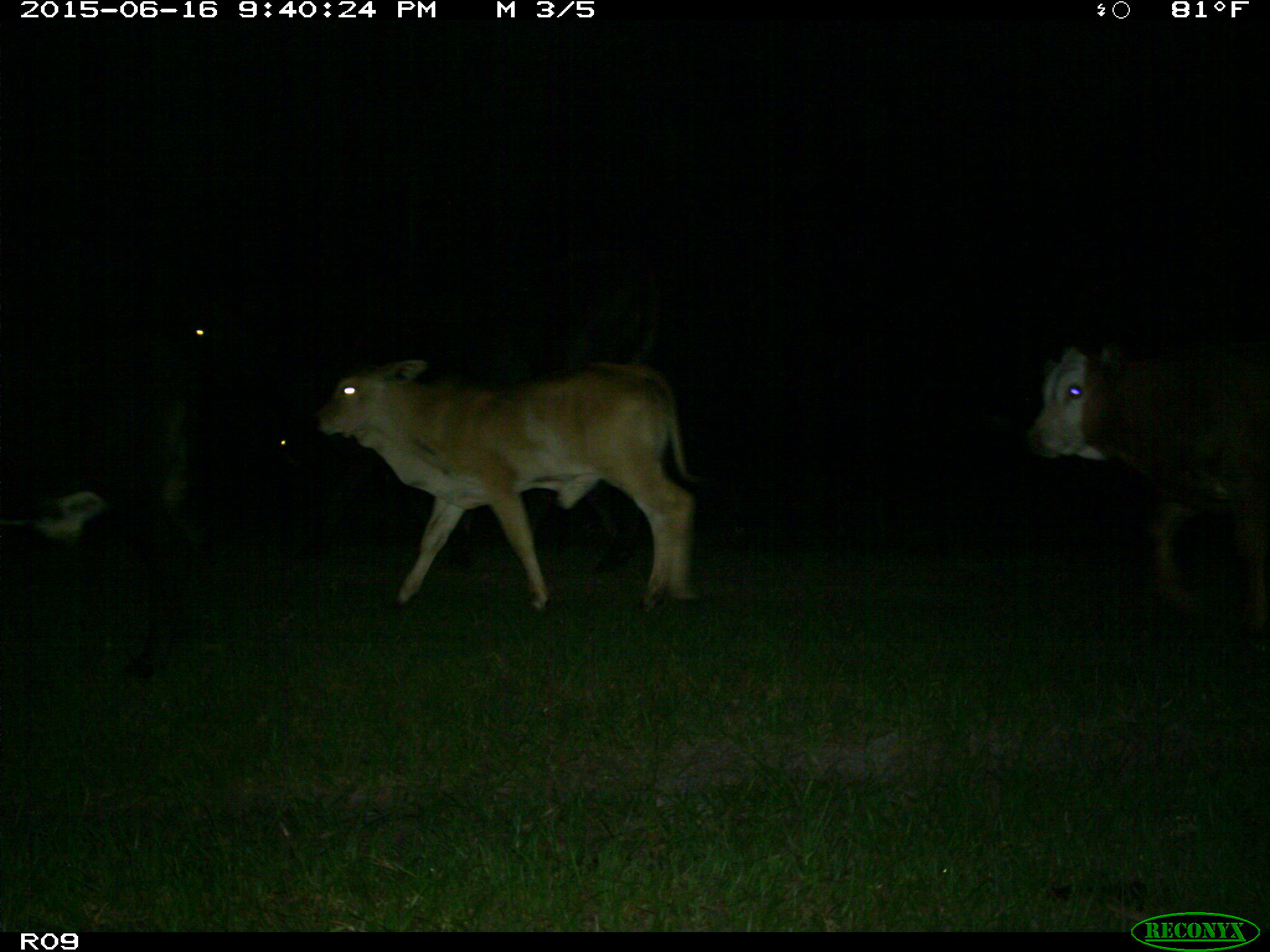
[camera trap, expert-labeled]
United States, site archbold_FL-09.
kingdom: Animalia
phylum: Chordata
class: Mammalia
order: Artiodactyla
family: Bovidae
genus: Bos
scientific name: Bos taurus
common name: domestic cow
Bos taurus (domestic cow).